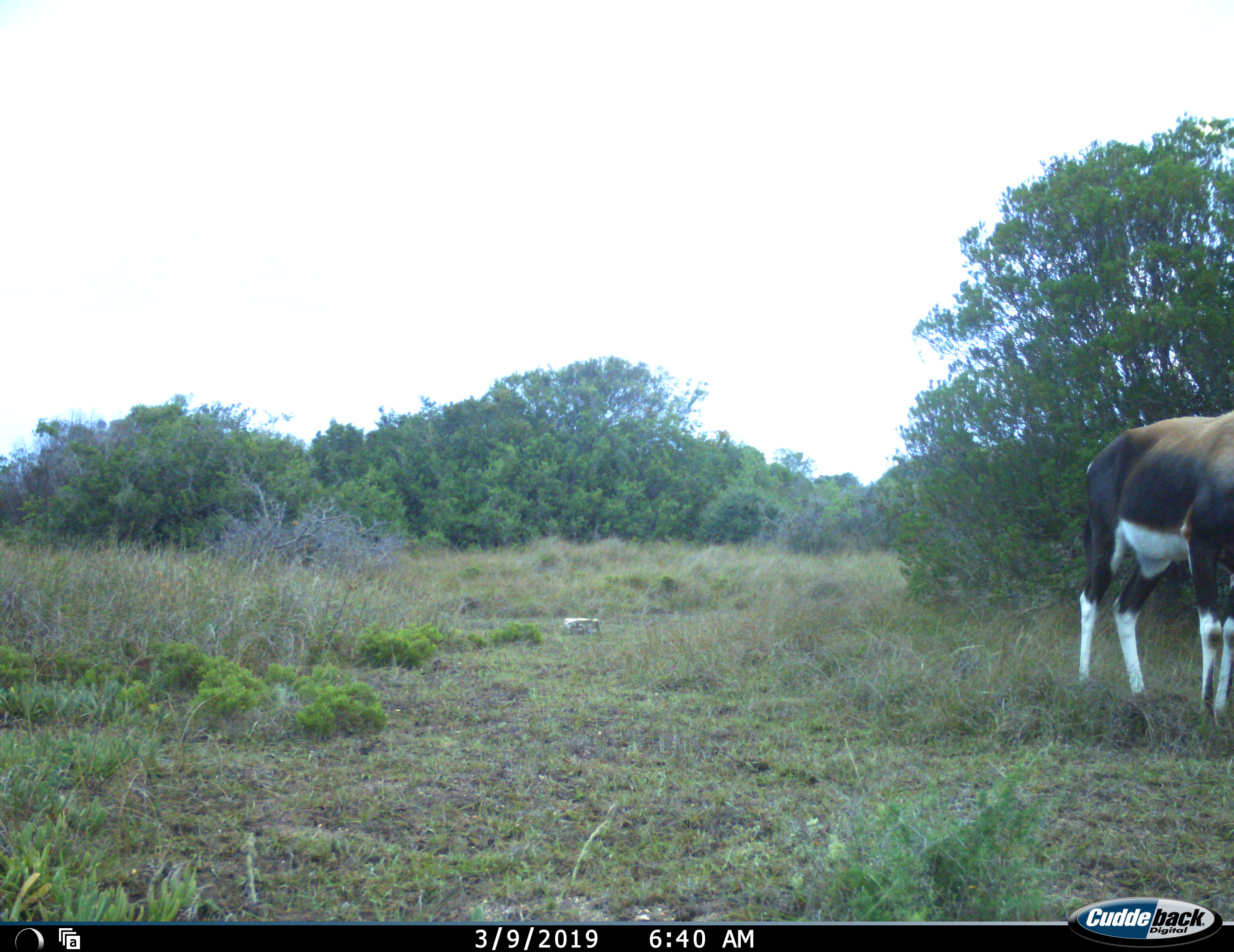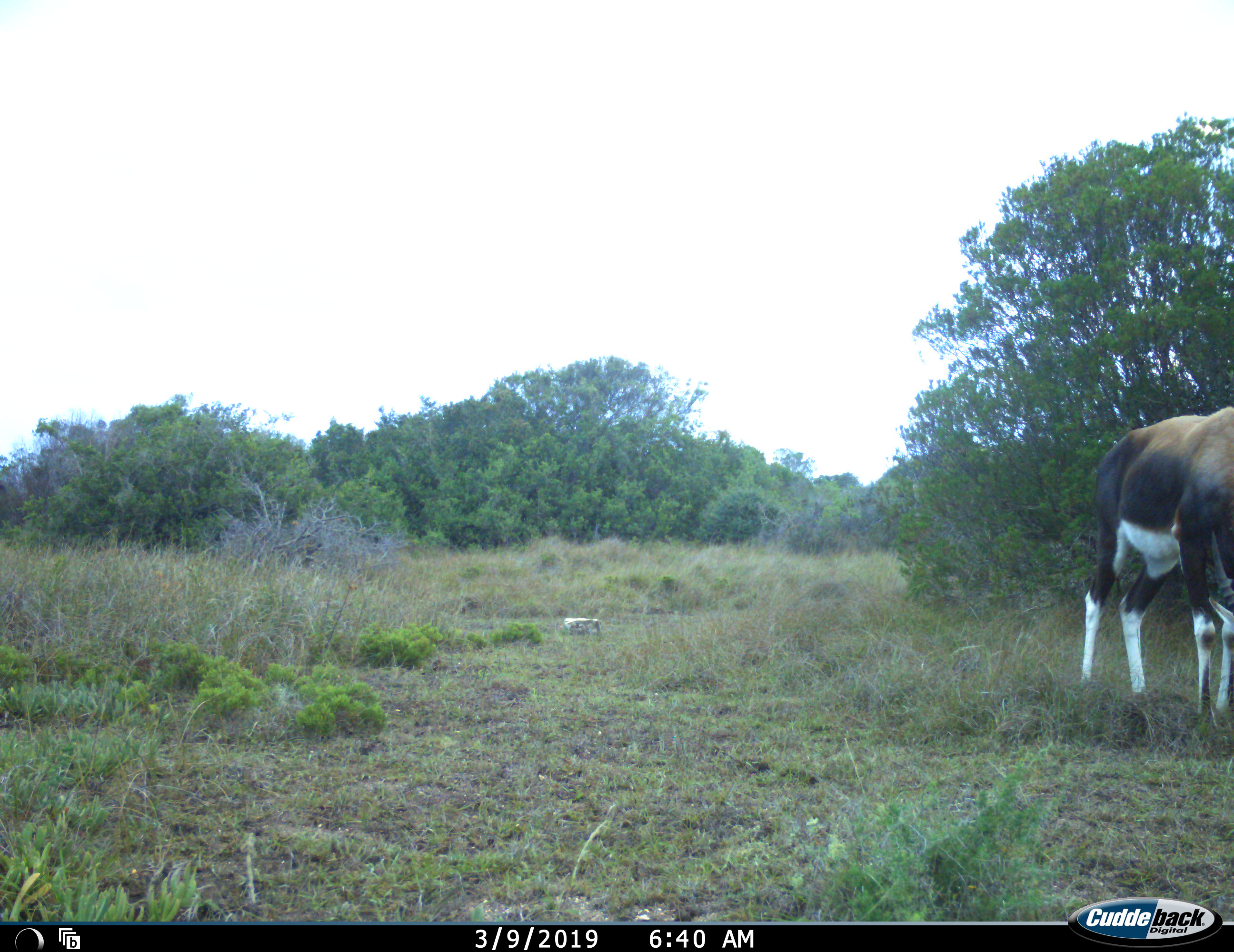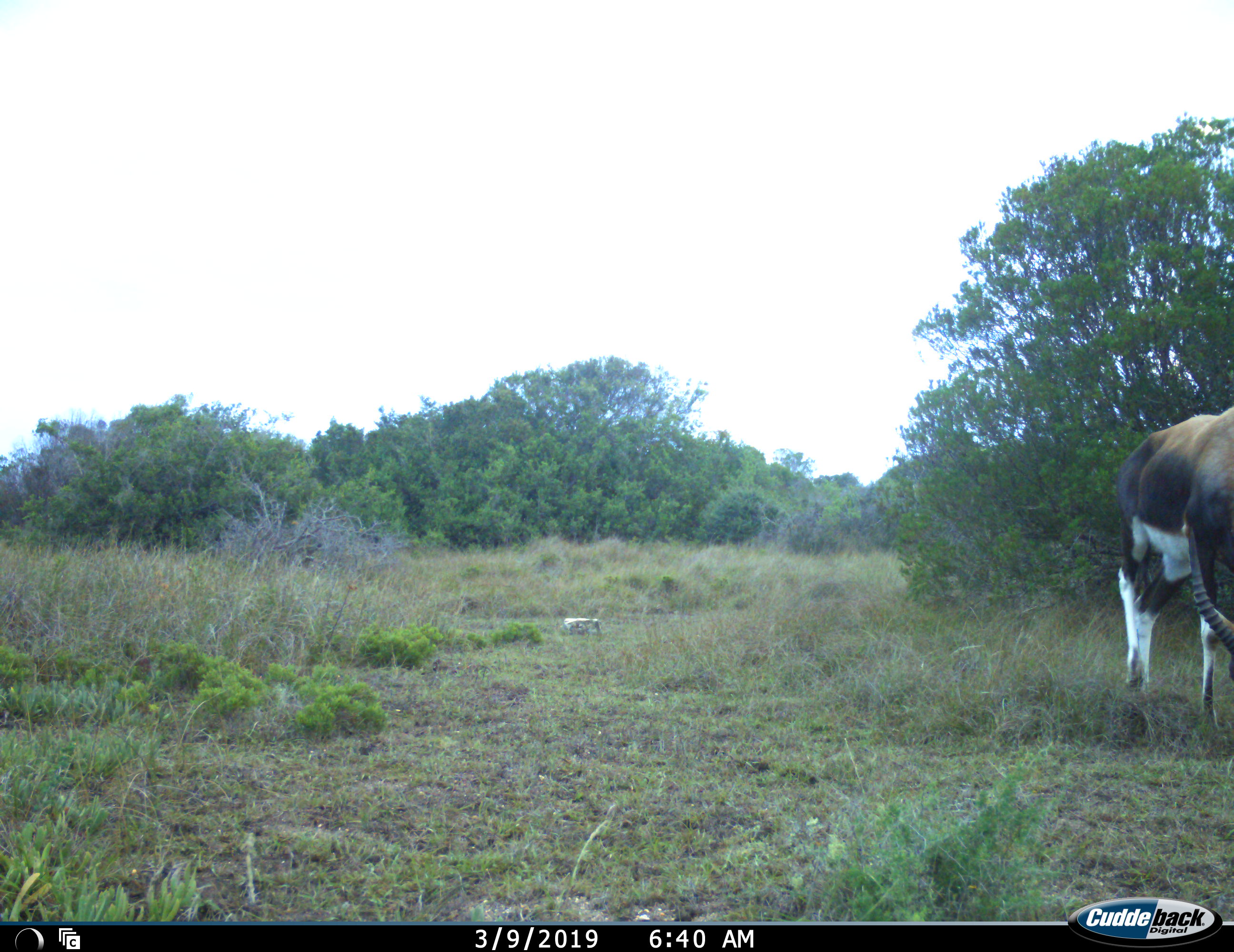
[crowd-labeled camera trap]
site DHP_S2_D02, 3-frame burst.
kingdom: Animalia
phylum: Chordata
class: Mammalia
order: Artiodactyla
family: Bovidae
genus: Damaliscus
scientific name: Damaliscus pygargus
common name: bontebok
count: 1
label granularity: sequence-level